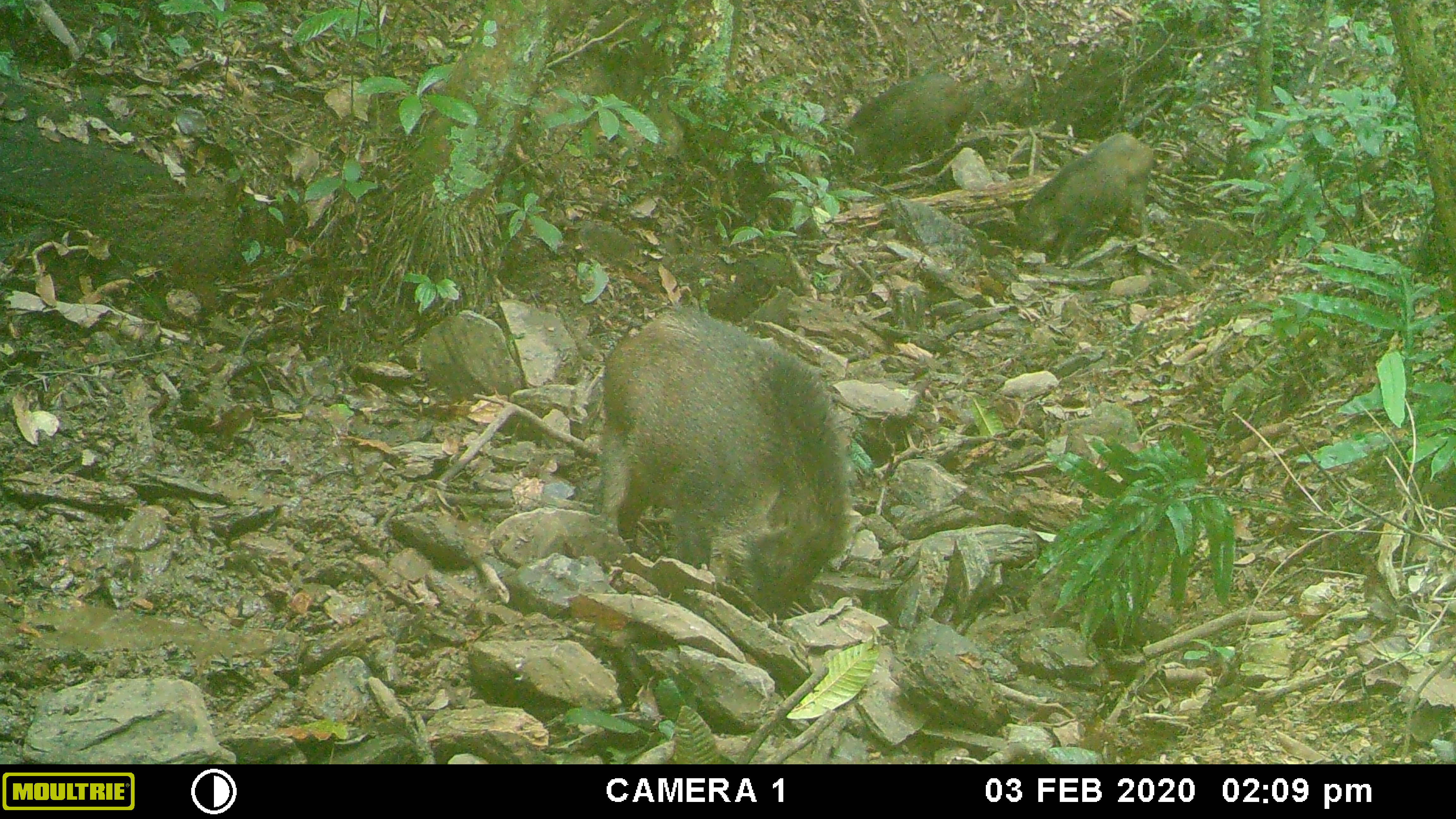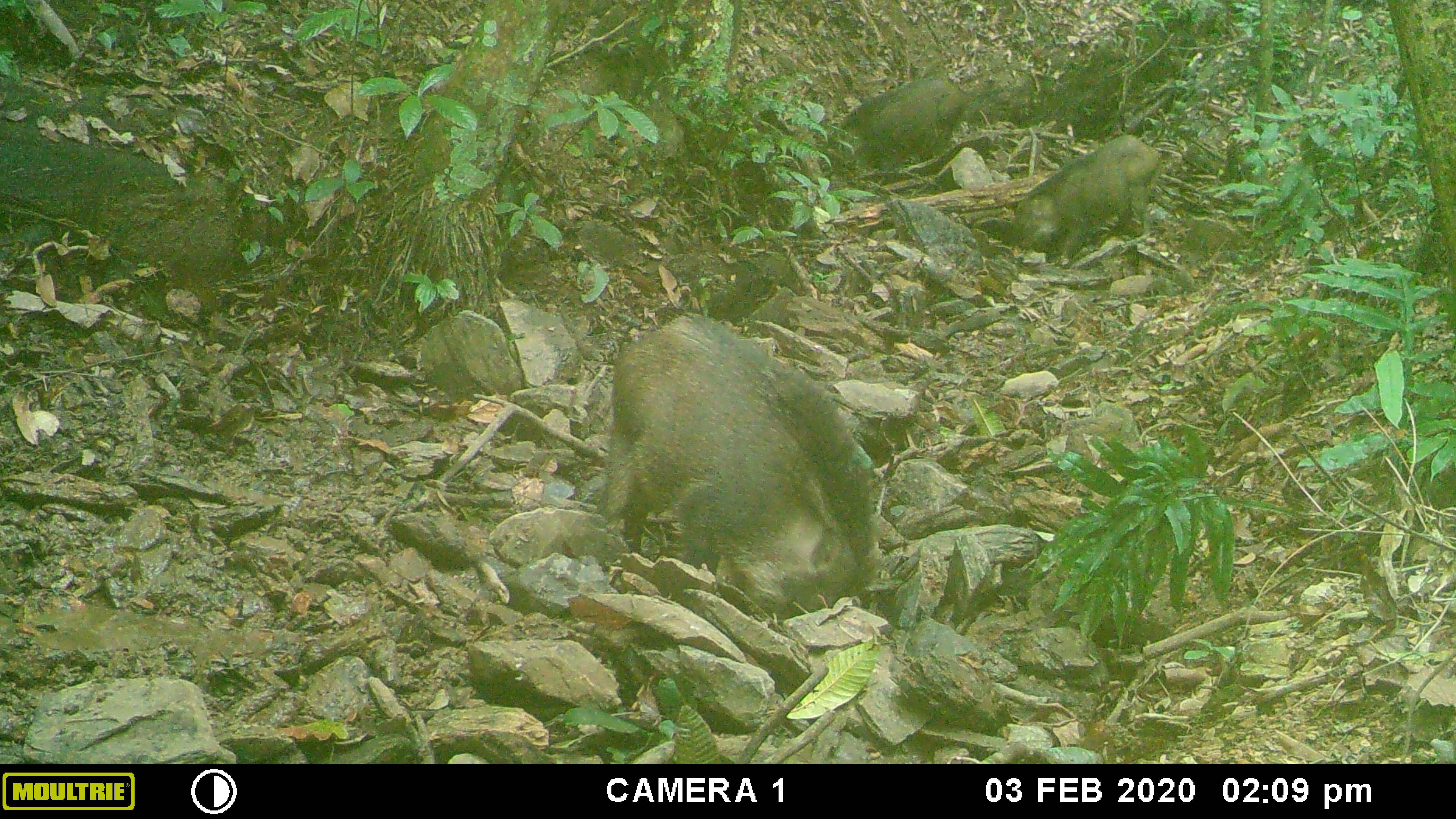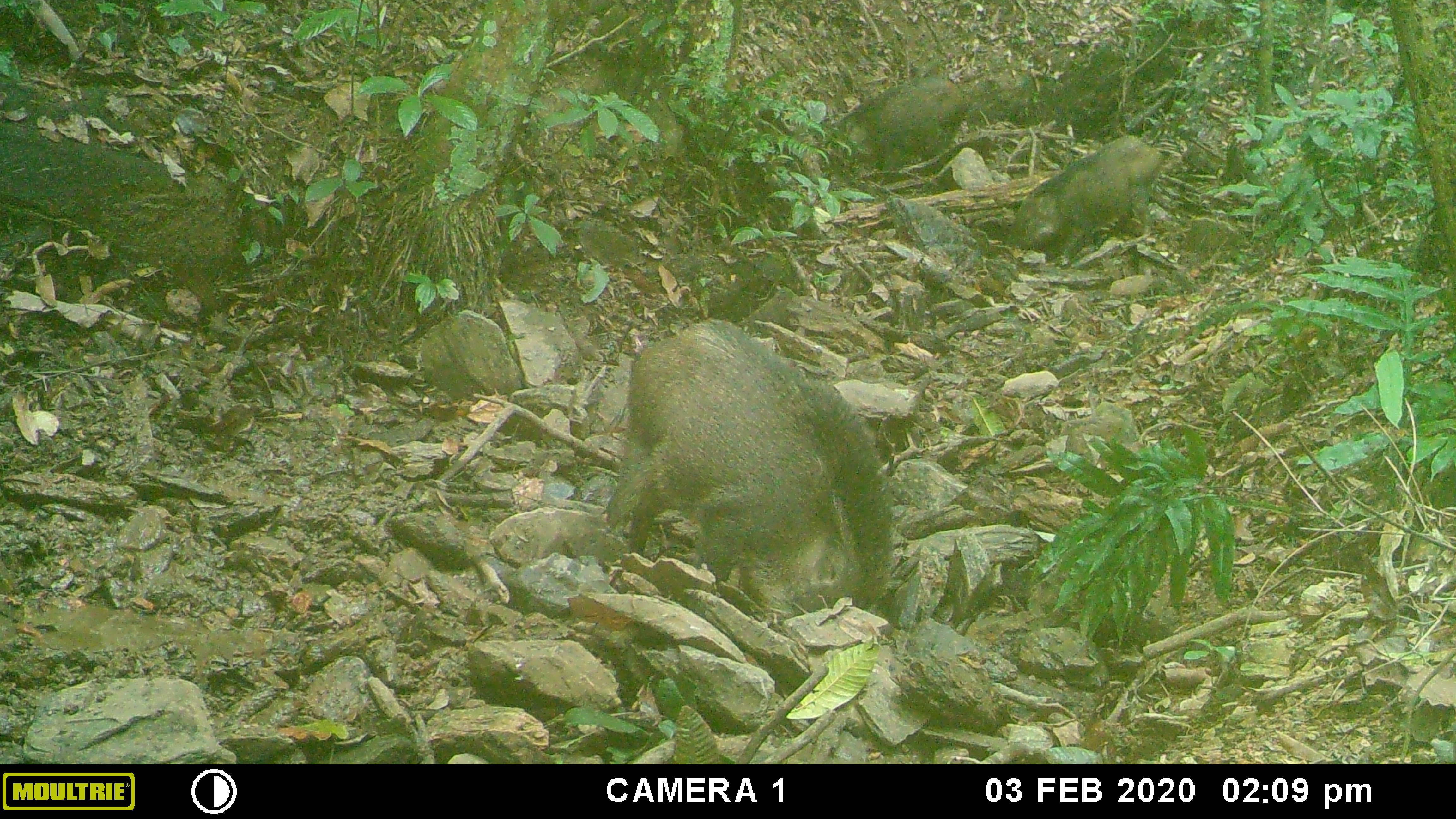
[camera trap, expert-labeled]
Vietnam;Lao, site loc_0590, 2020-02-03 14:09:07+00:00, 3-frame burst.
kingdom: Animalia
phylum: Chordata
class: Mammalia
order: Artiodactyla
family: Suidae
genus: Sus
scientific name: Sus scrofa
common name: eurasian wild pig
Eurasian wild pig (Sus scrofa). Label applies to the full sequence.